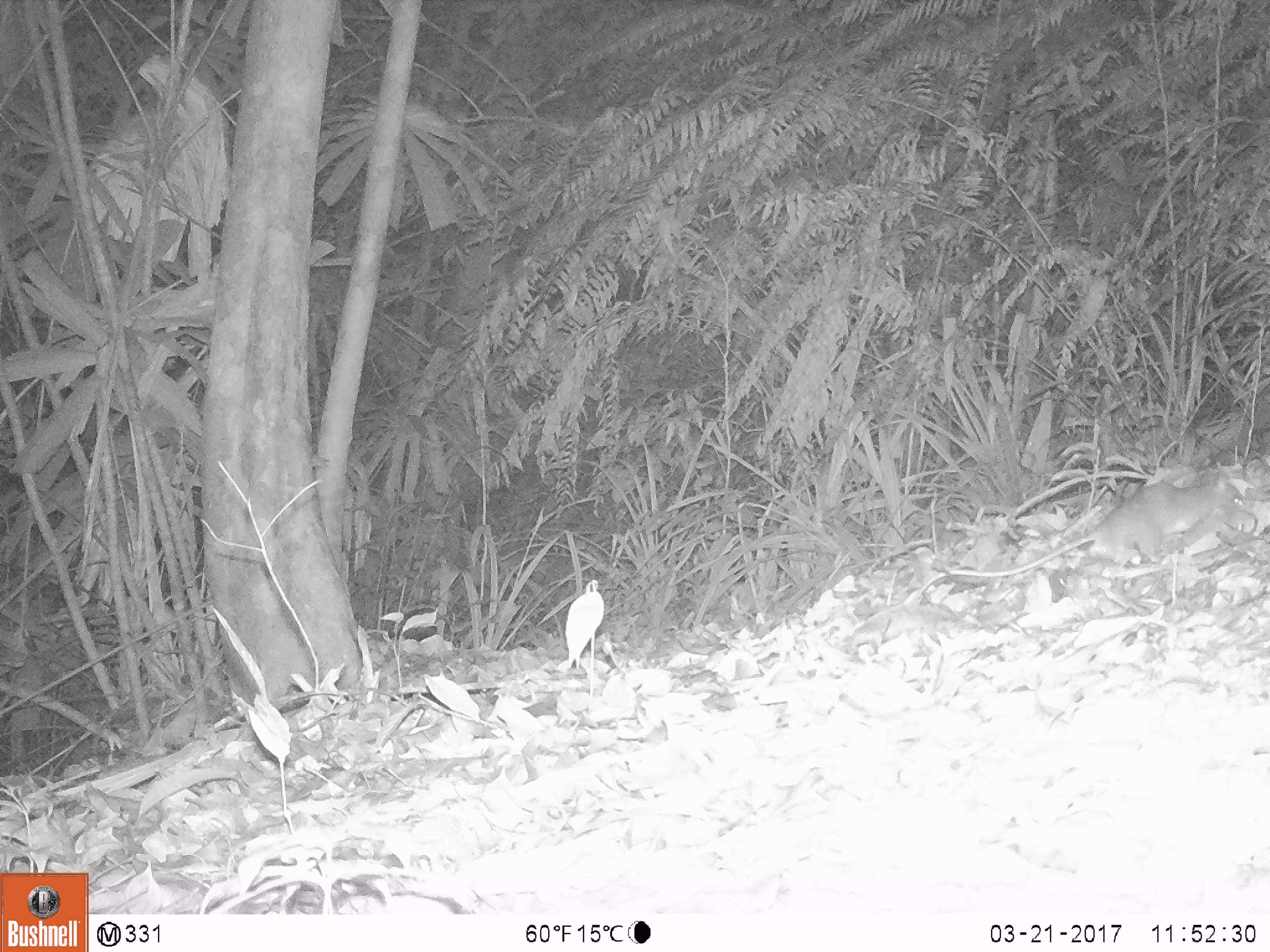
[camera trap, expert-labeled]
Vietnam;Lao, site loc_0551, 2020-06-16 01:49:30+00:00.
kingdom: Animalia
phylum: Chordata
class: Mammalia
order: Rodentia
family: Muridae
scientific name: Muridae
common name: old-world mice and rats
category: unidentified murid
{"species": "unidentified murid (old-world mice and rats) (Muridae)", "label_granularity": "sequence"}